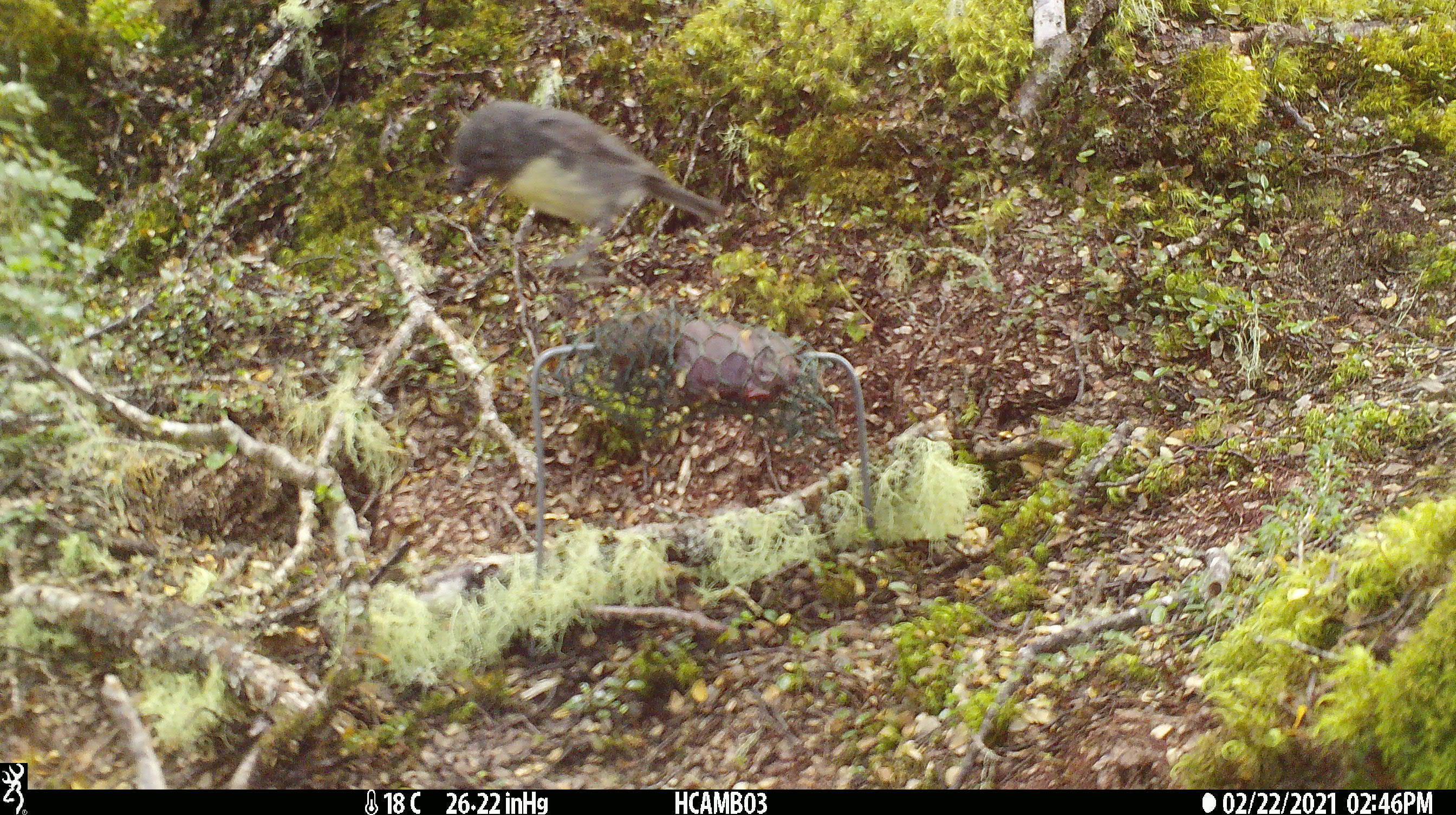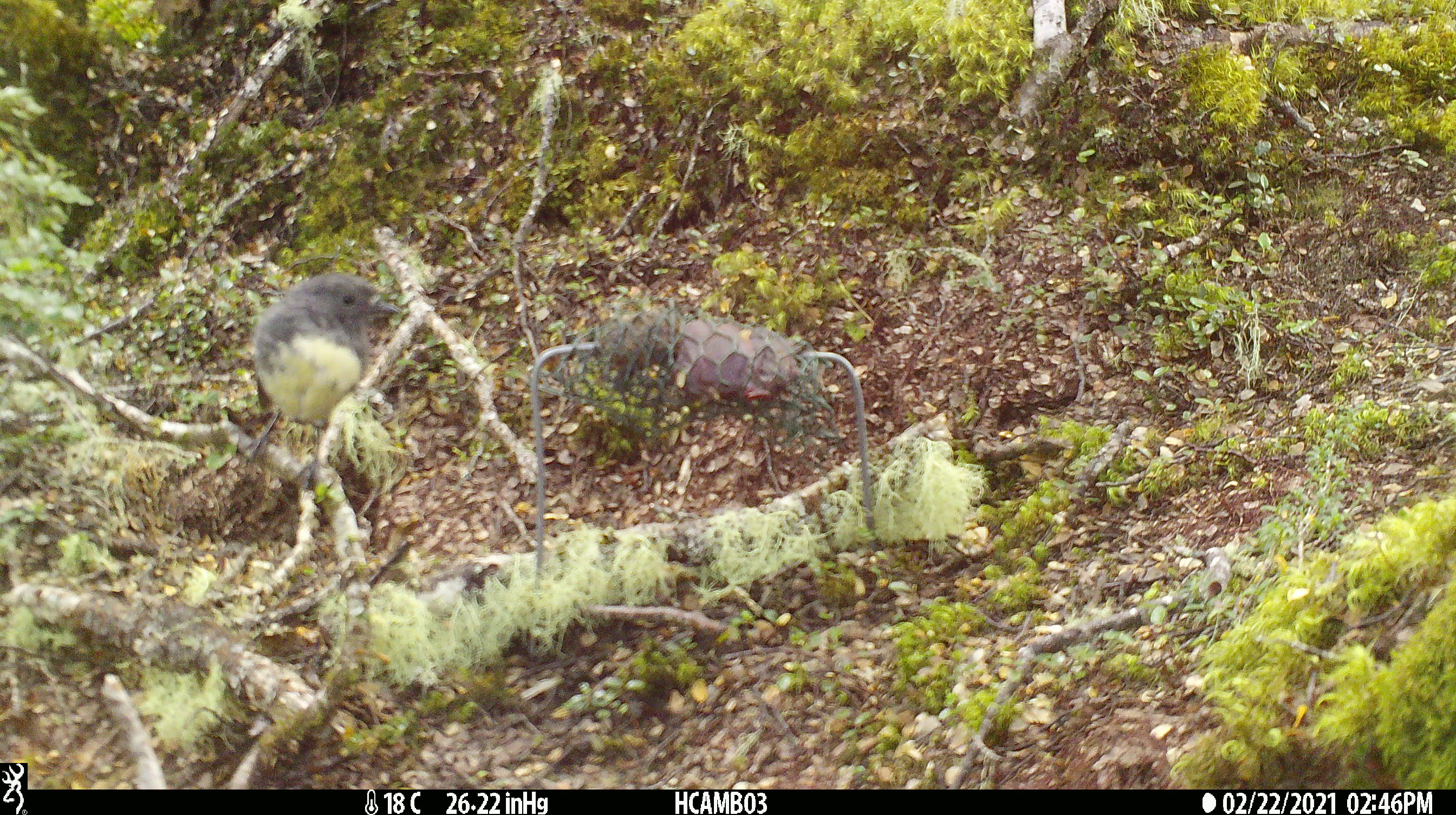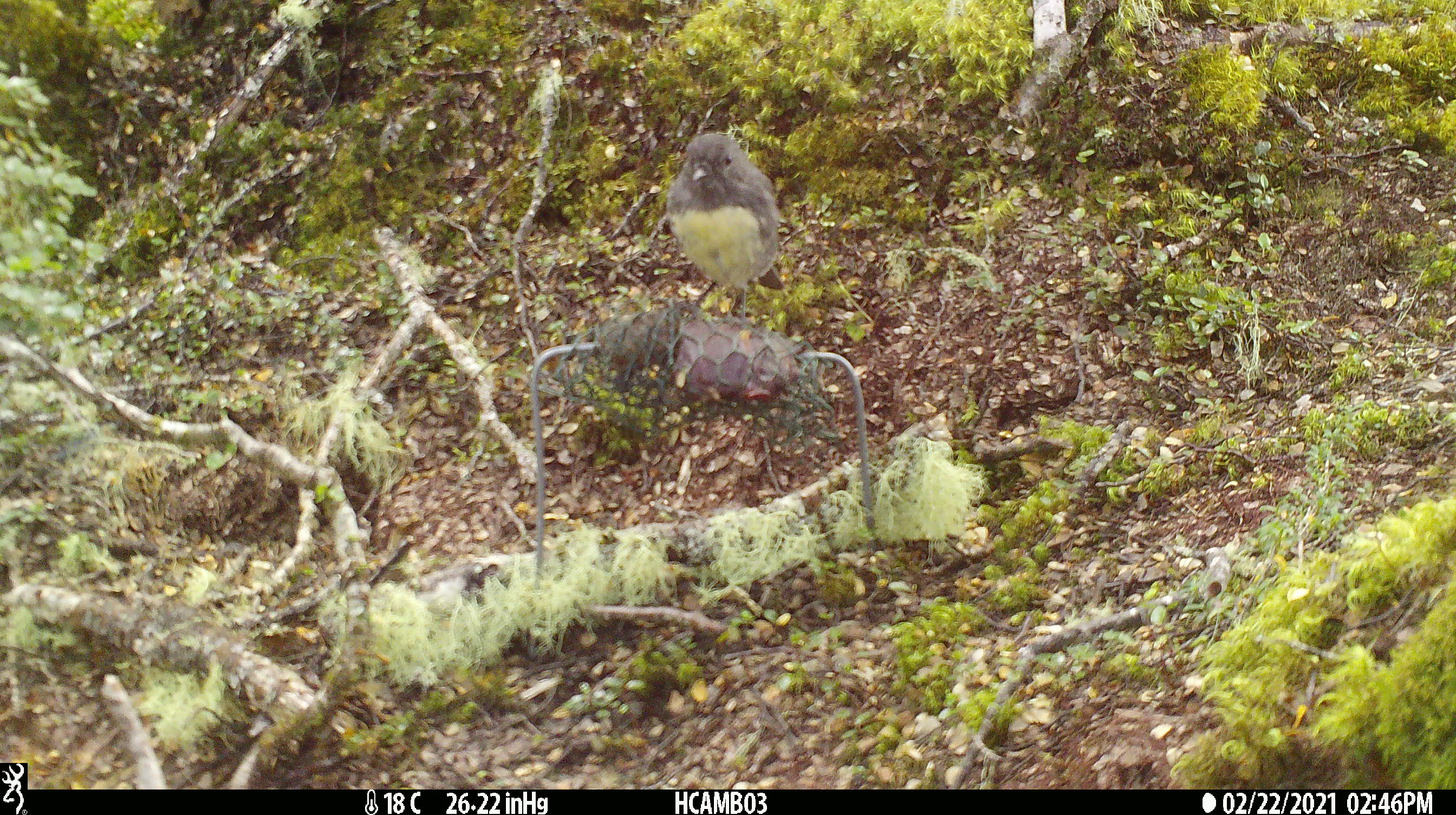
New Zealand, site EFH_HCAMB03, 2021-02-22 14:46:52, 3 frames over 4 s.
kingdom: Animalia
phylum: Chordata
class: Aves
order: Passeriformes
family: Petroicidae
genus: Petroica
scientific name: Petroica australis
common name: new zealand robin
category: robin